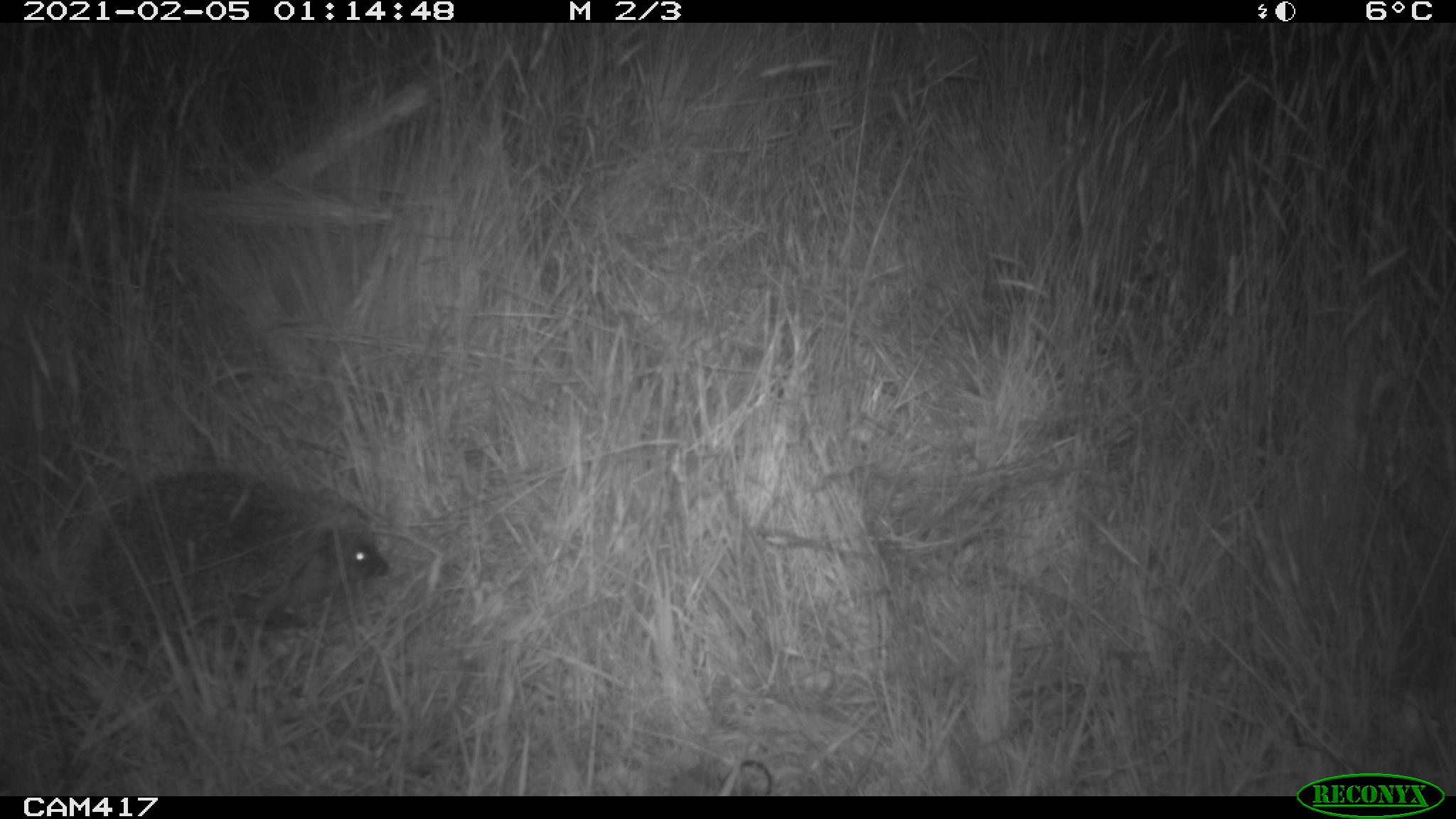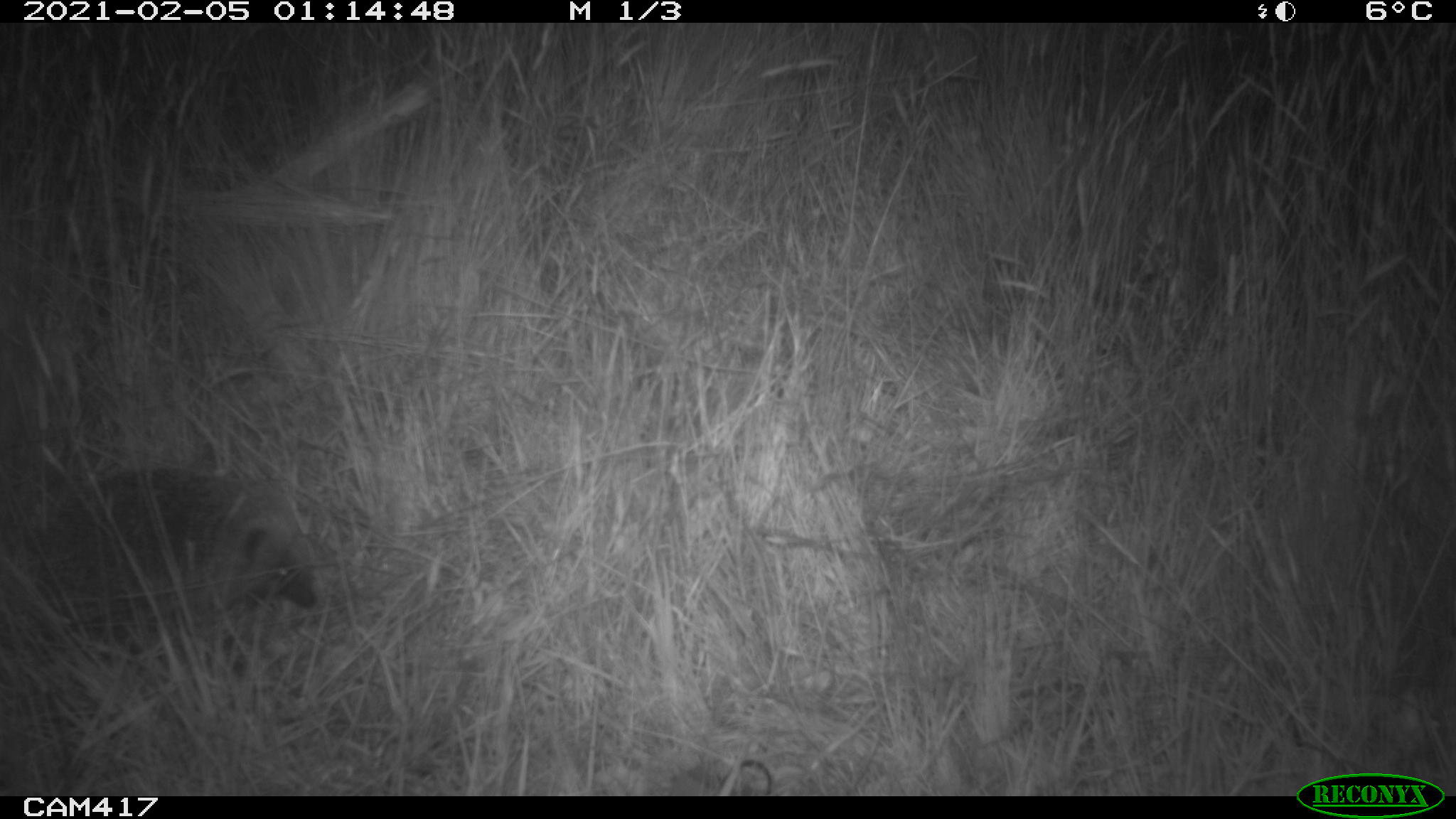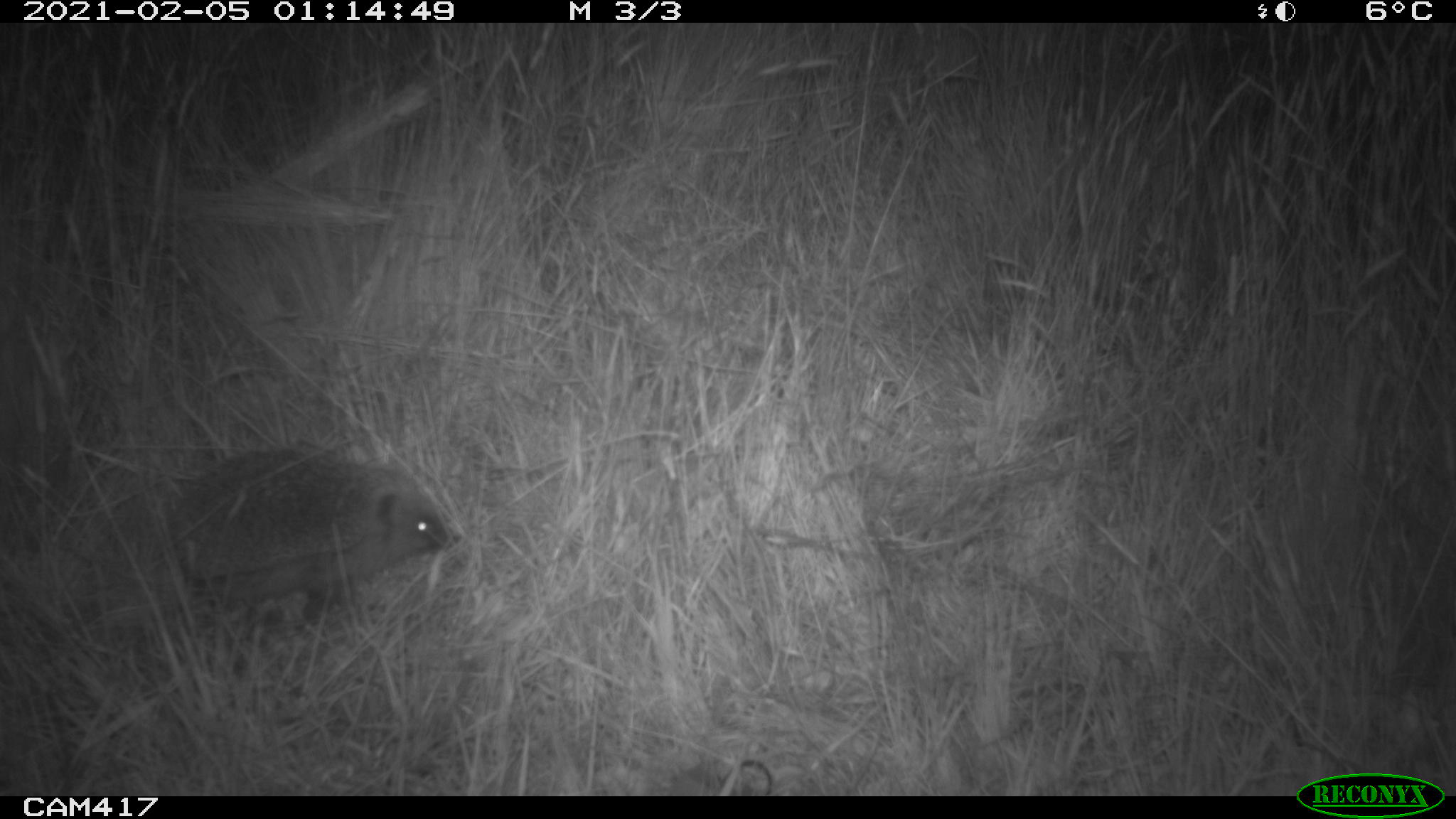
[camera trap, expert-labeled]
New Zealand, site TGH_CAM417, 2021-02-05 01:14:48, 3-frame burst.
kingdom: Animalia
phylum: Chordata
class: Mammalia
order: Eulipotyphla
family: Erinaceidae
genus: Erinaceus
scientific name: Erinaceus europaeus europaeus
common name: european hedgehog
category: hedgehog